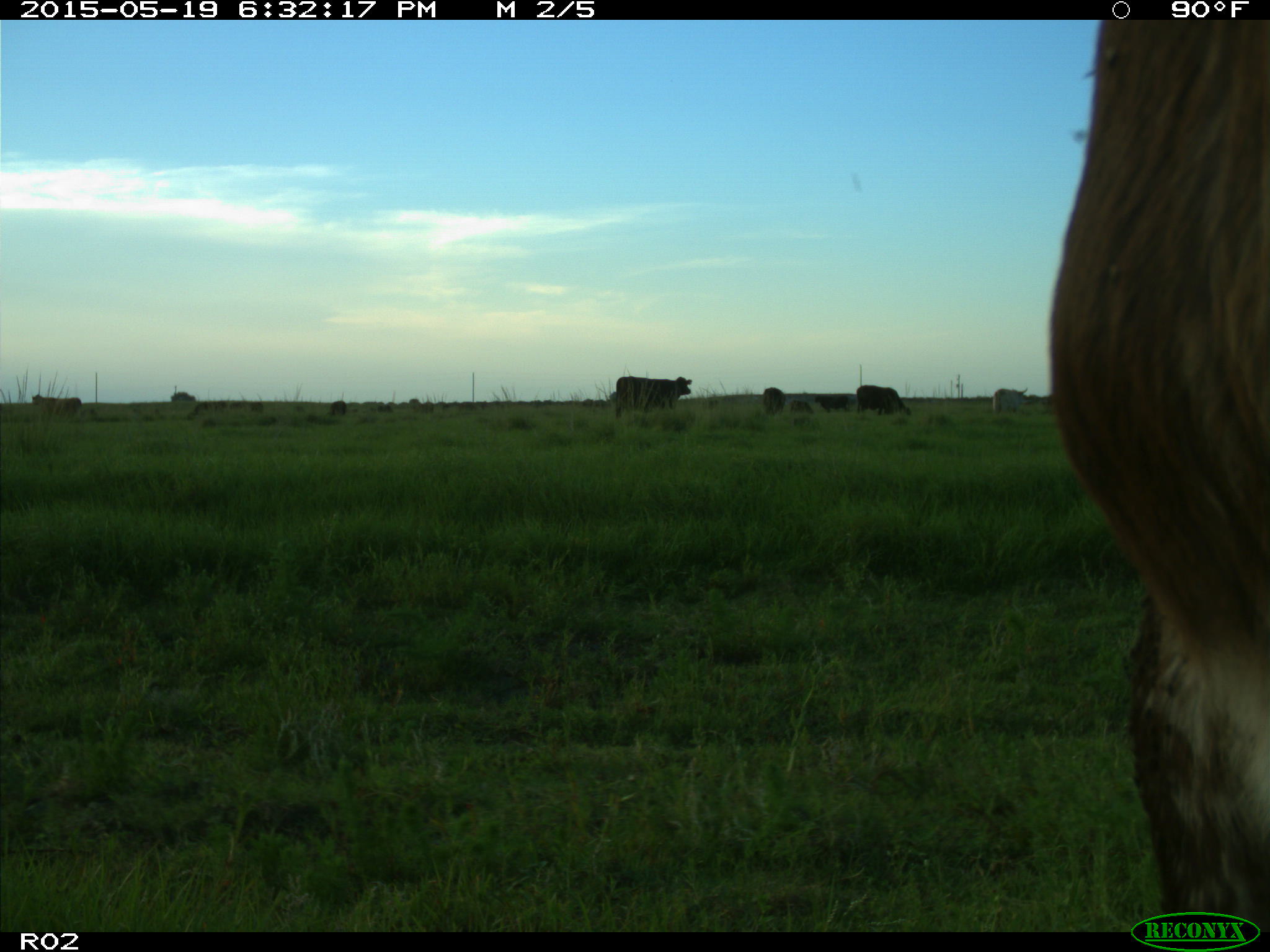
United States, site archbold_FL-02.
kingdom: Animalia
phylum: Chordata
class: Mammalia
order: Artiodactyla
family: Bovidae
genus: Bos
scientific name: Bos taurus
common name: domestic cow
Bos taurus (domestic cow).